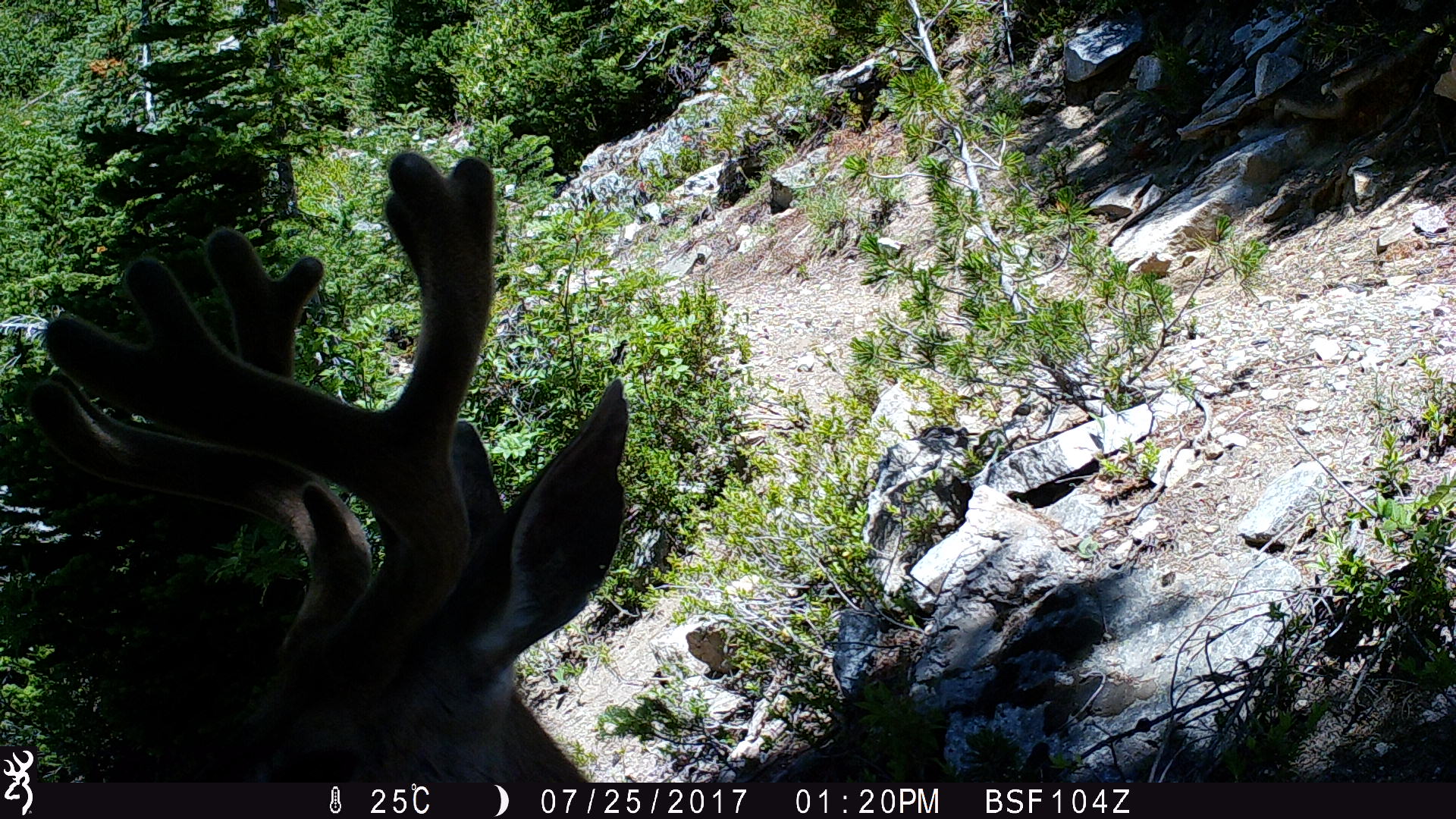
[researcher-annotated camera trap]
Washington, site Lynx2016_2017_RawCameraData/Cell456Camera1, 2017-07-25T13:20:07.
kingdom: Animalia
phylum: Chordata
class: Mammalia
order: Artiodactyla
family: Cervidae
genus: Odocoileus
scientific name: Odocoileus hemionus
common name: mule deer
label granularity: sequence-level